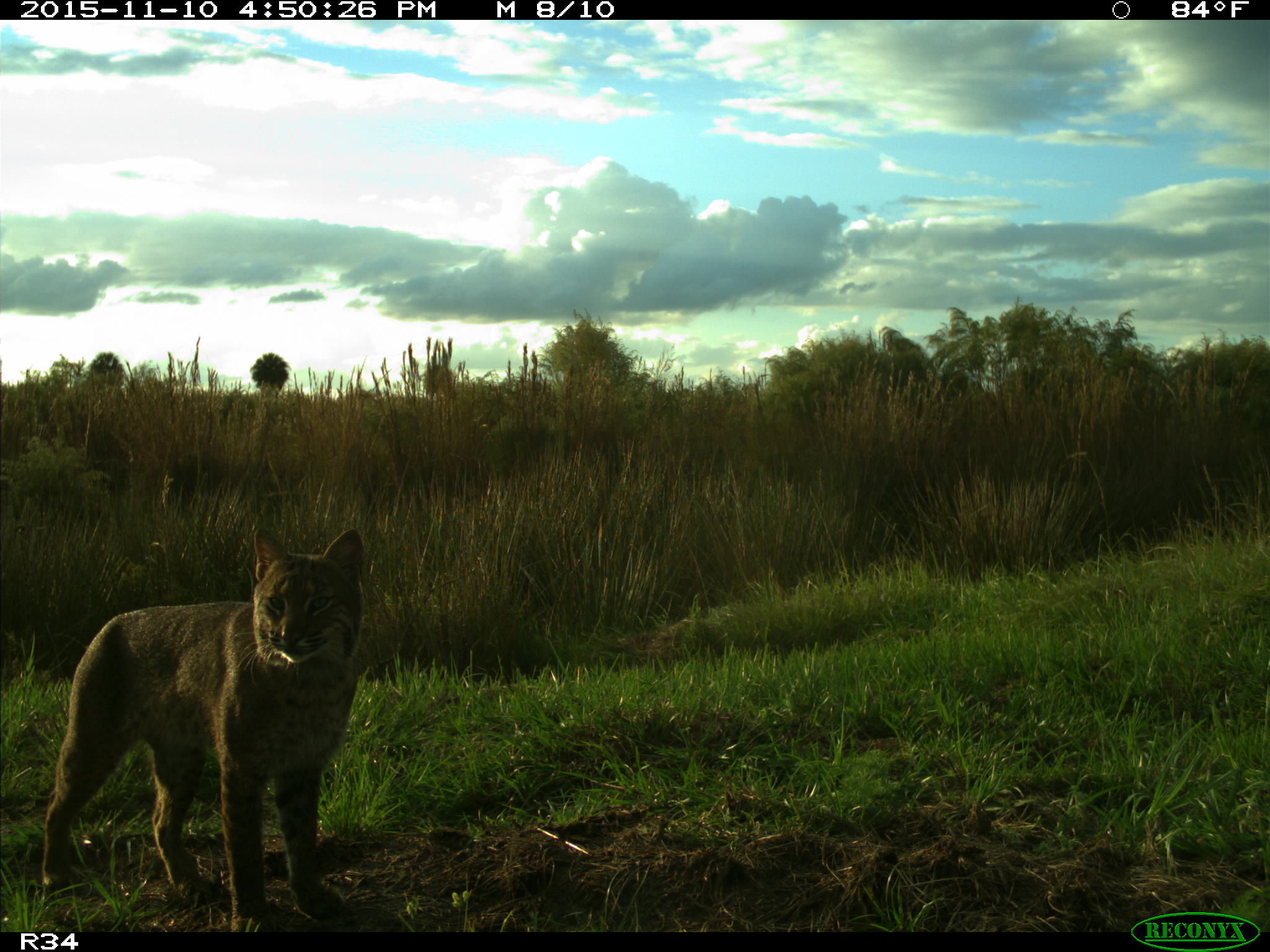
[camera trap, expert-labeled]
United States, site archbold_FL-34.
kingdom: Animalia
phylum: Chordata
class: Mammalia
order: Carnivora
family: Felidae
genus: Lynx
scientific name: Lynx rufus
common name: bobcat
Lynx rufus (bobcat).